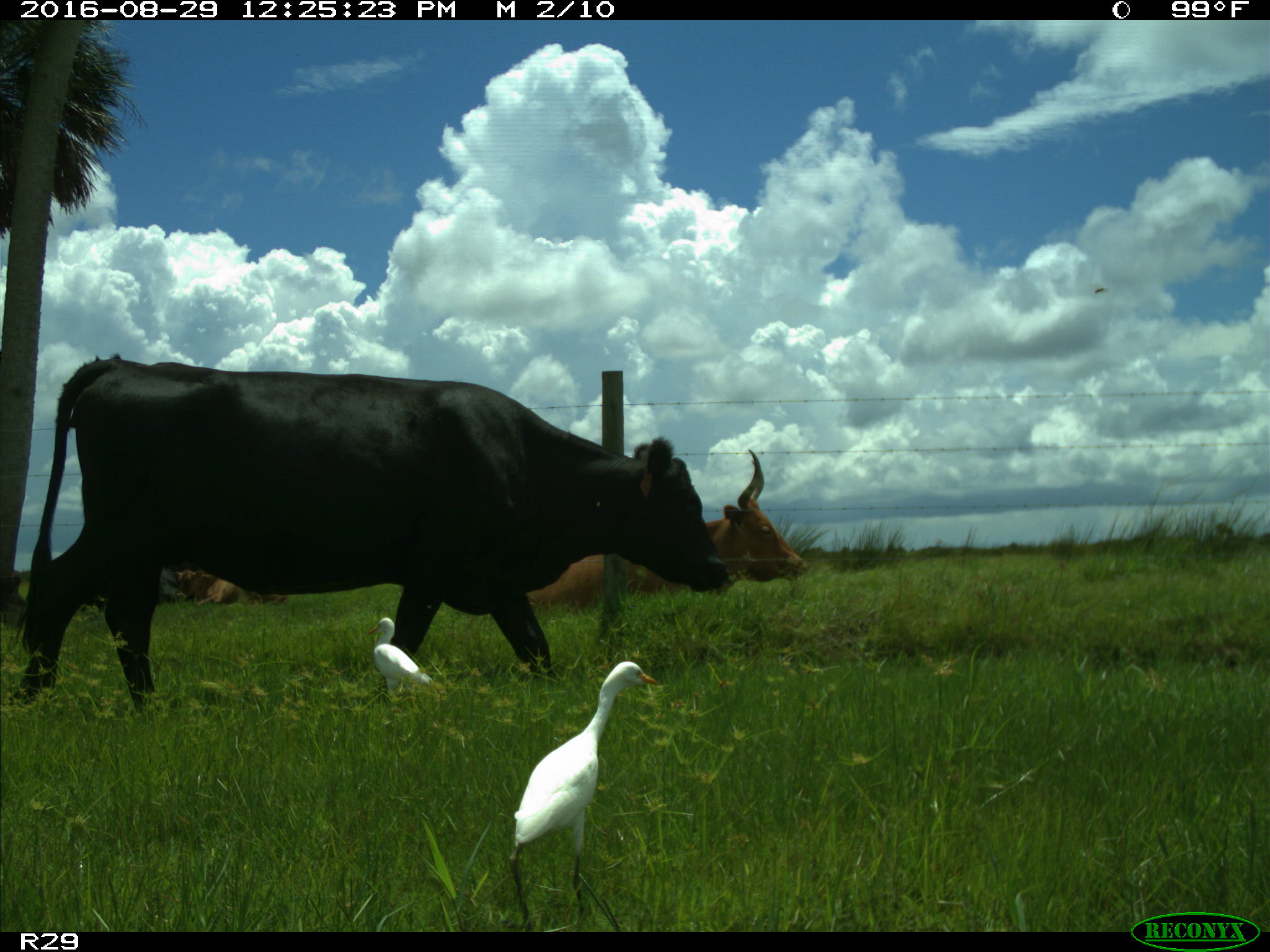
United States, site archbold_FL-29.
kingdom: Animalia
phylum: Chordata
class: Mammalia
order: Artiodactyla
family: Bovidae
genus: Bos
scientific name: Bos taurus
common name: domestic cow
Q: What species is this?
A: Bos taurus (domestic cow).